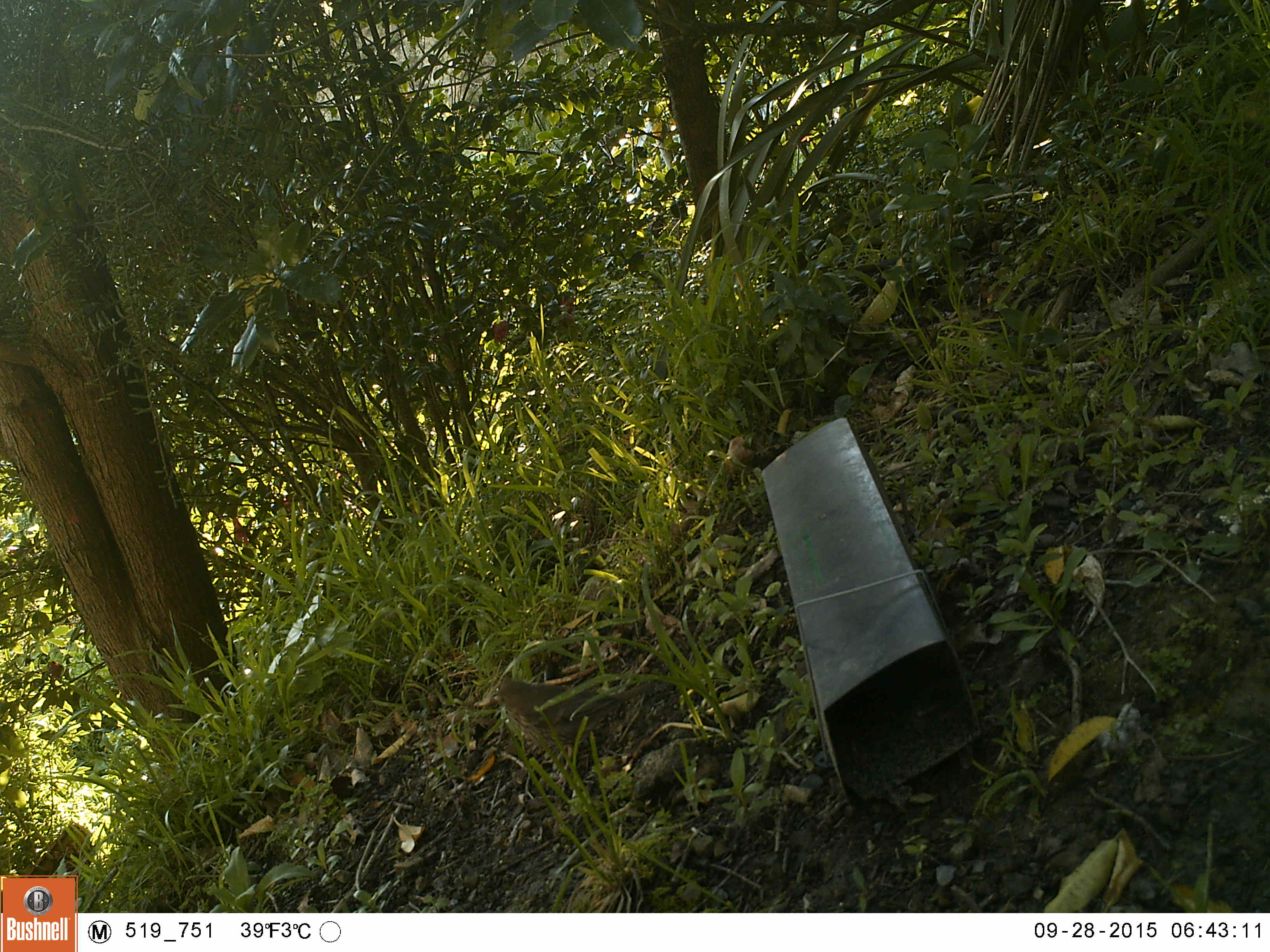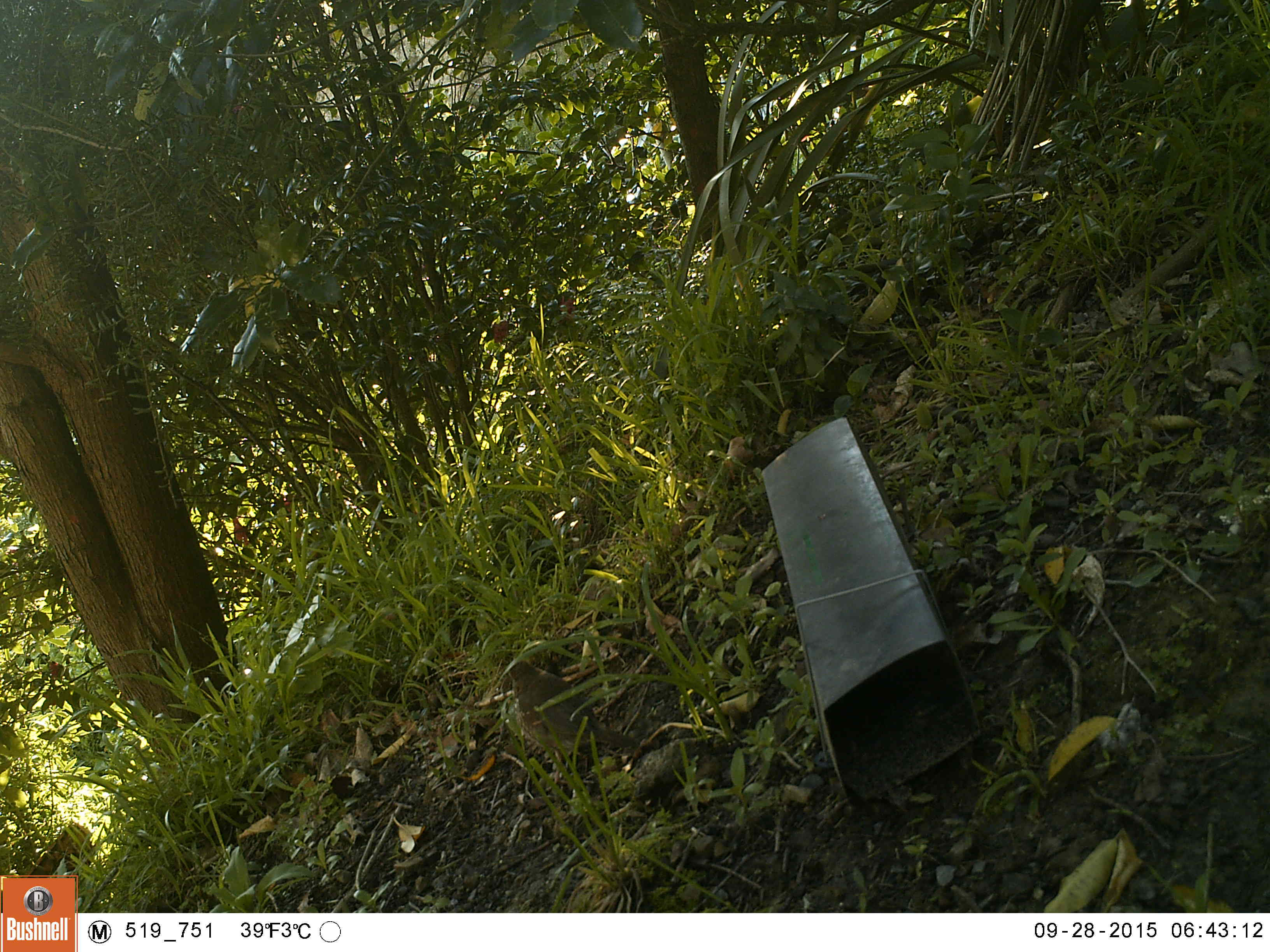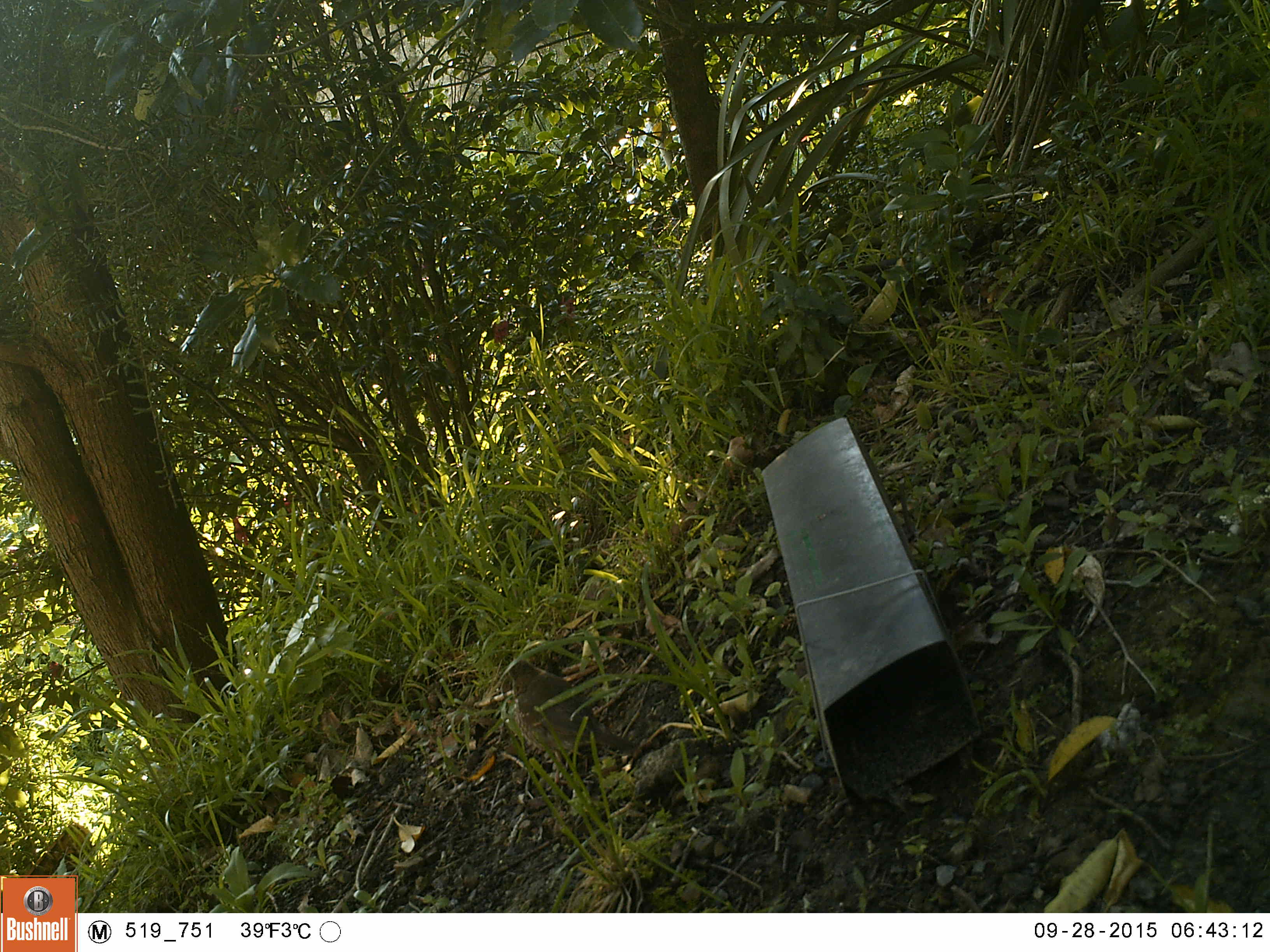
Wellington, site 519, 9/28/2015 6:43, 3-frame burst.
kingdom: Animalia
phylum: Chordata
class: Aves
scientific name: Aves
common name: bird